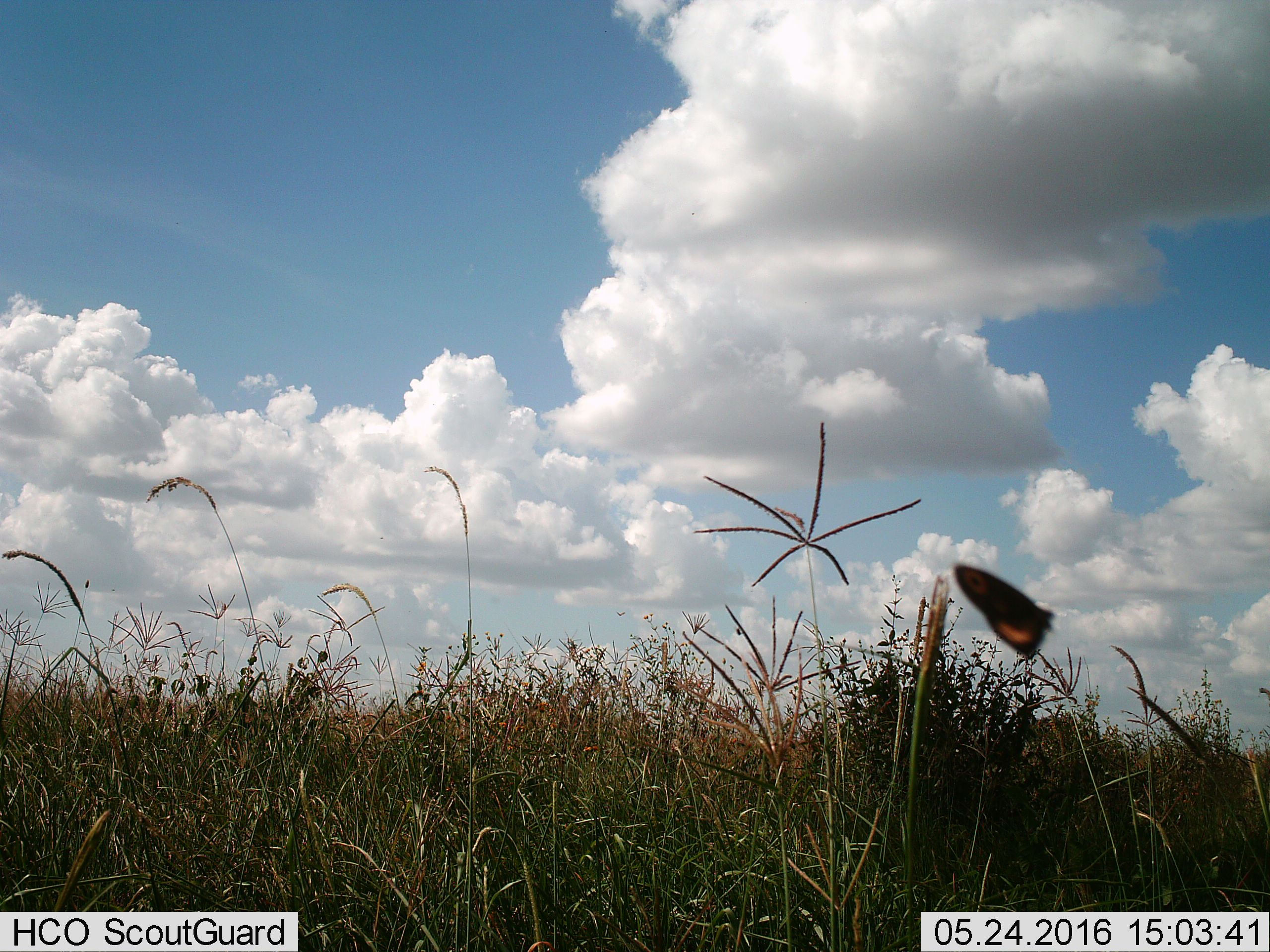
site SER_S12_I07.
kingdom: Animalia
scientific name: Animalia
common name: insect or spider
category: insectspider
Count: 1.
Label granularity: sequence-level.